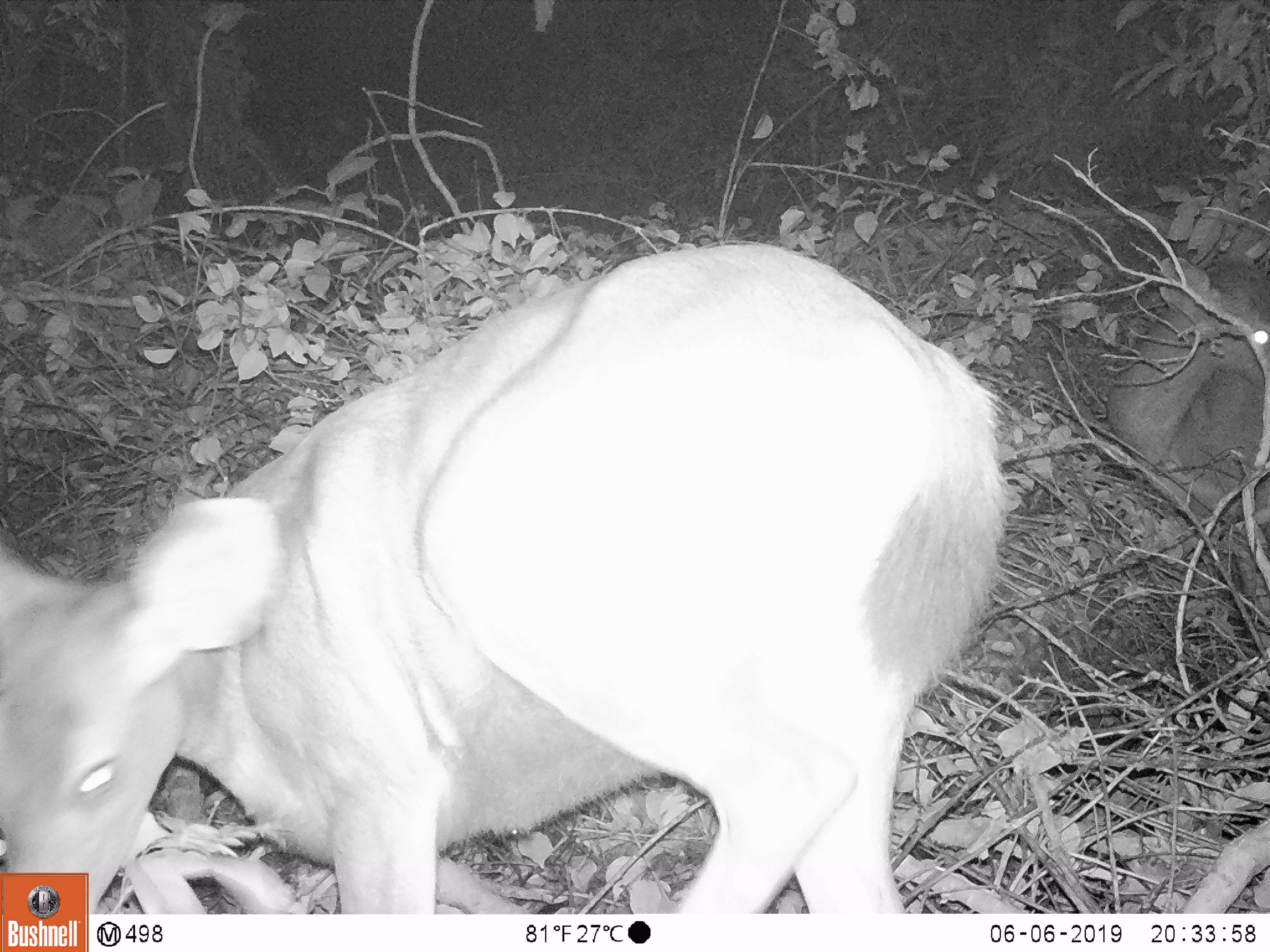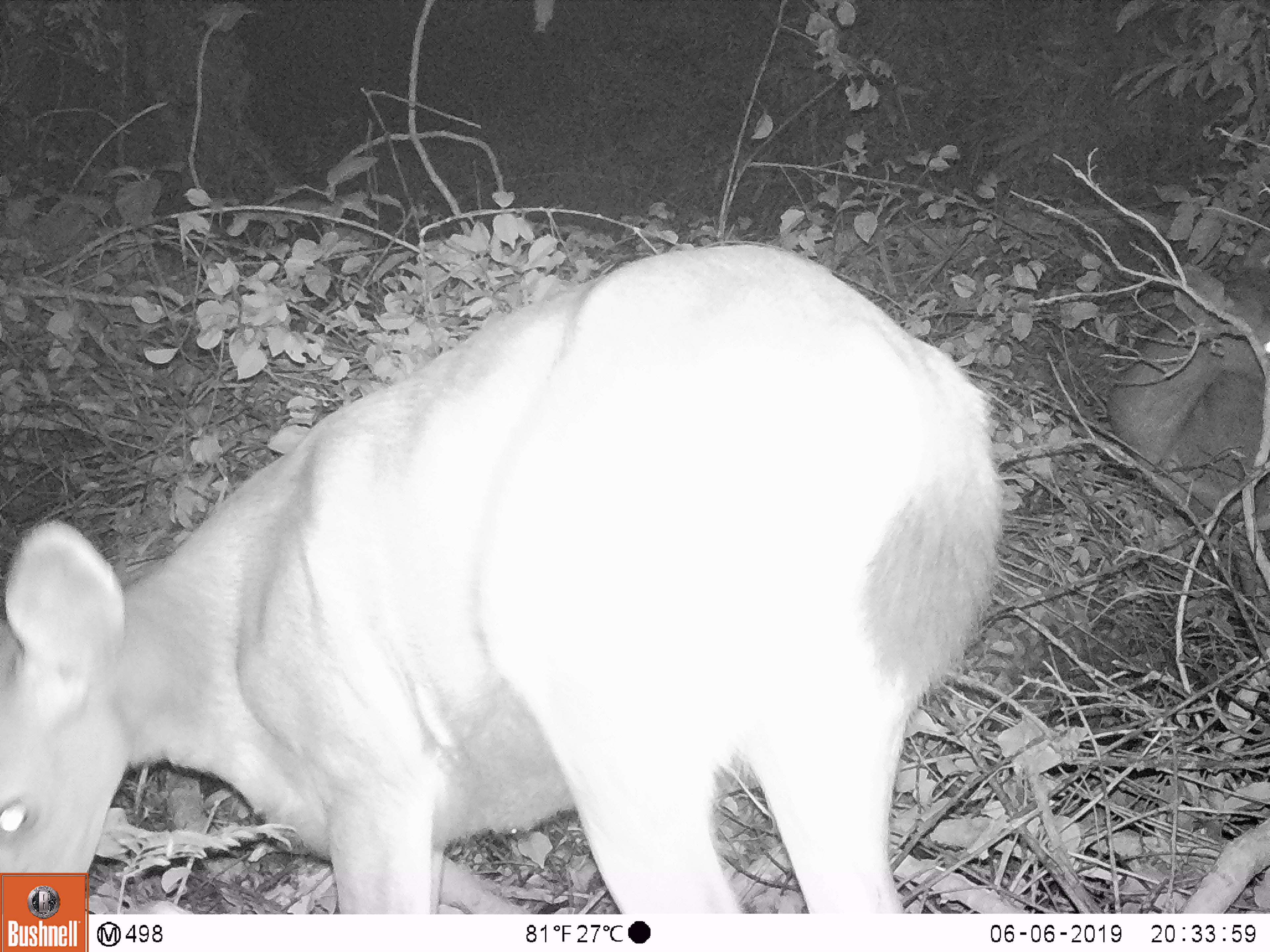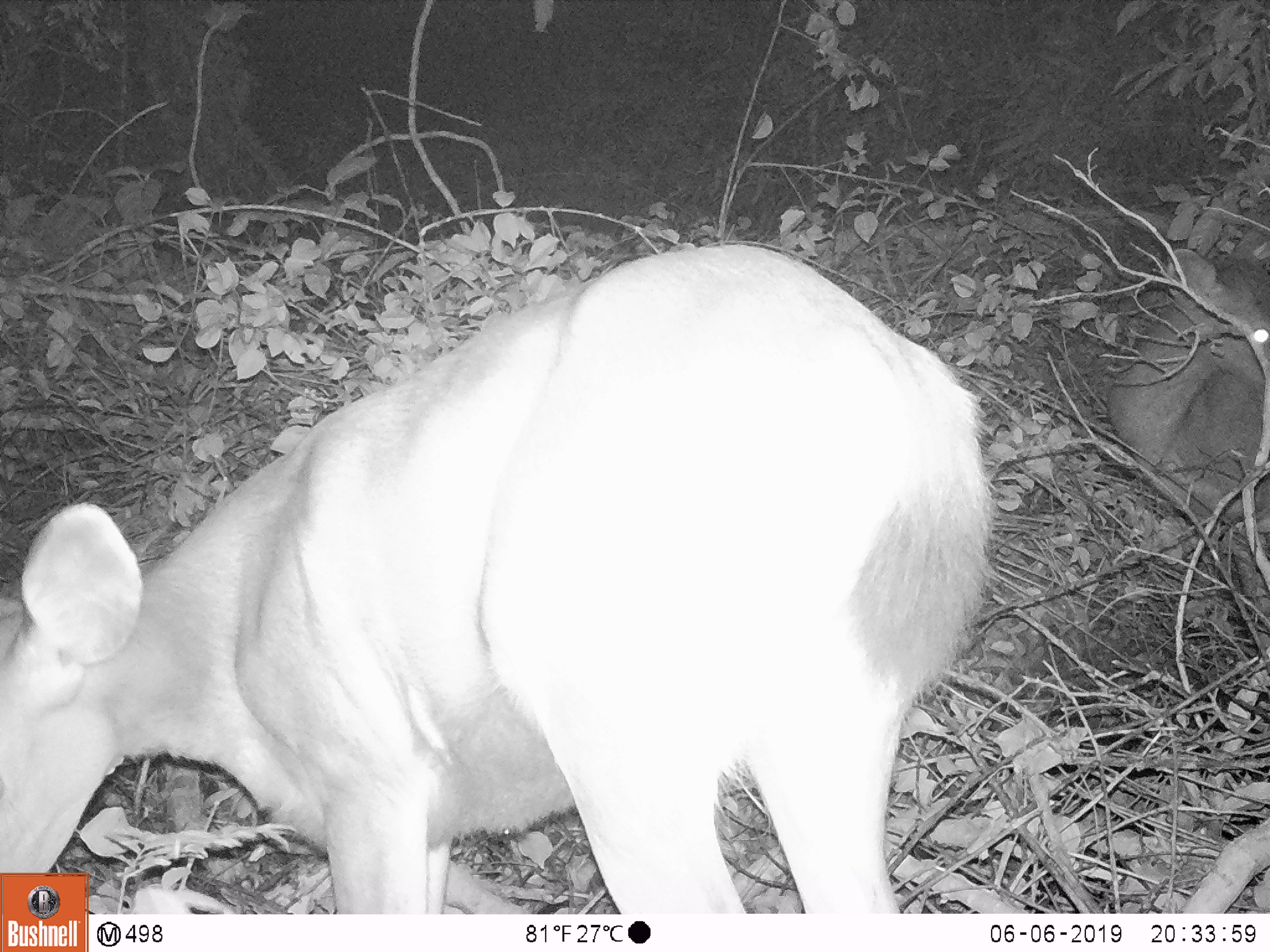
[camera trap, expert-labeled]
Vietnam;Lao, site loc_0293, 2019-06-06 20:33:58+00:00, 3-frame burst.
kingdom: Animalia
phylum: Chordata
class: Mammalia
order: Artiodactyla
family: Cervidae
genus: Rusa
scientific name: Rusa unicolor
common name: sambar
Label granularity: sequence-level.